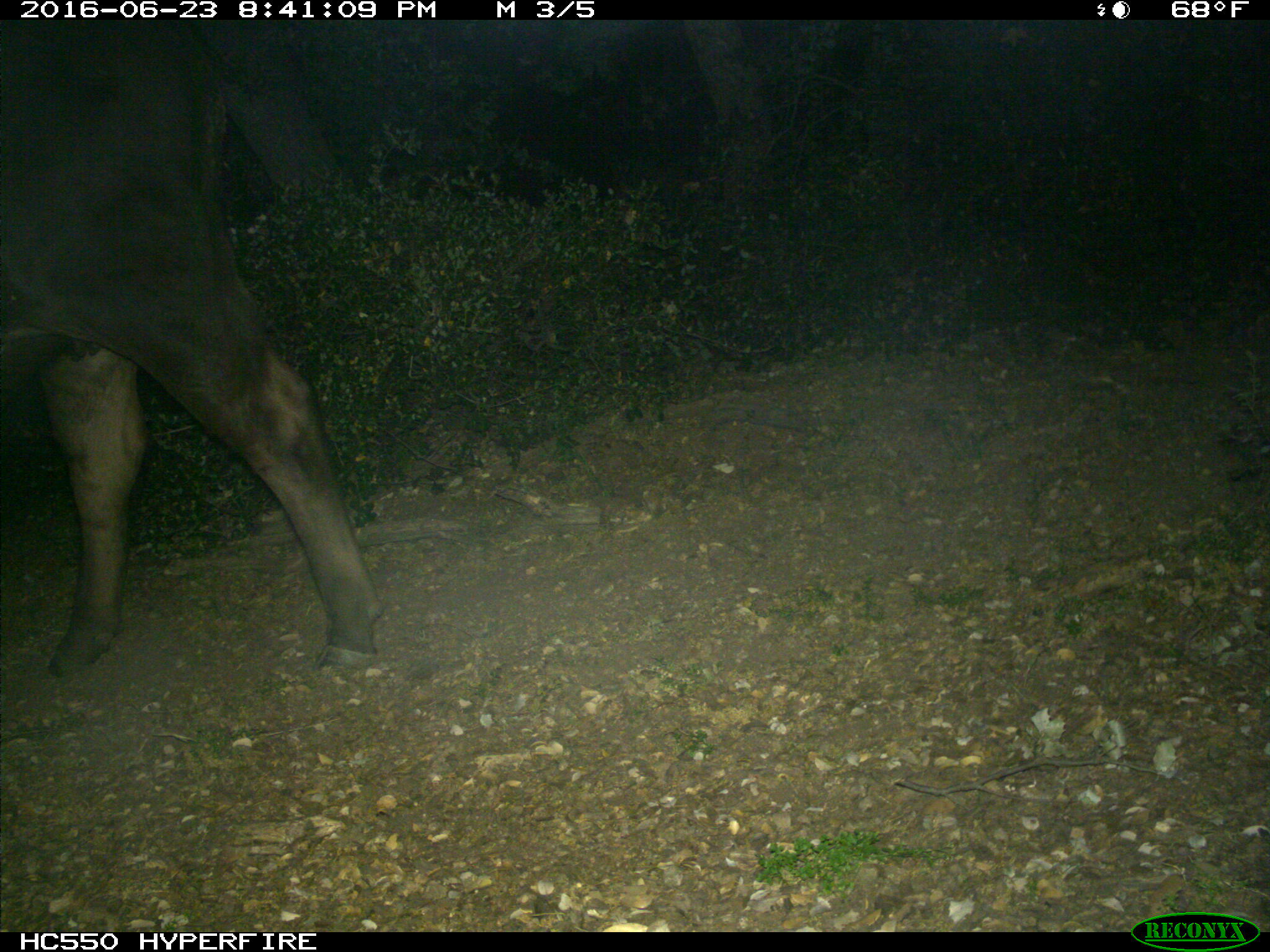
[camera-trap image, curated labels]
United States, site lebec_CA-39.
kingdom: Animalia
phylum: Chordata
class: Mammalia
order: Artiodactyla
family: Bovidae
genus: Bos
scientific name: Bos taurus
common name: domestic cow